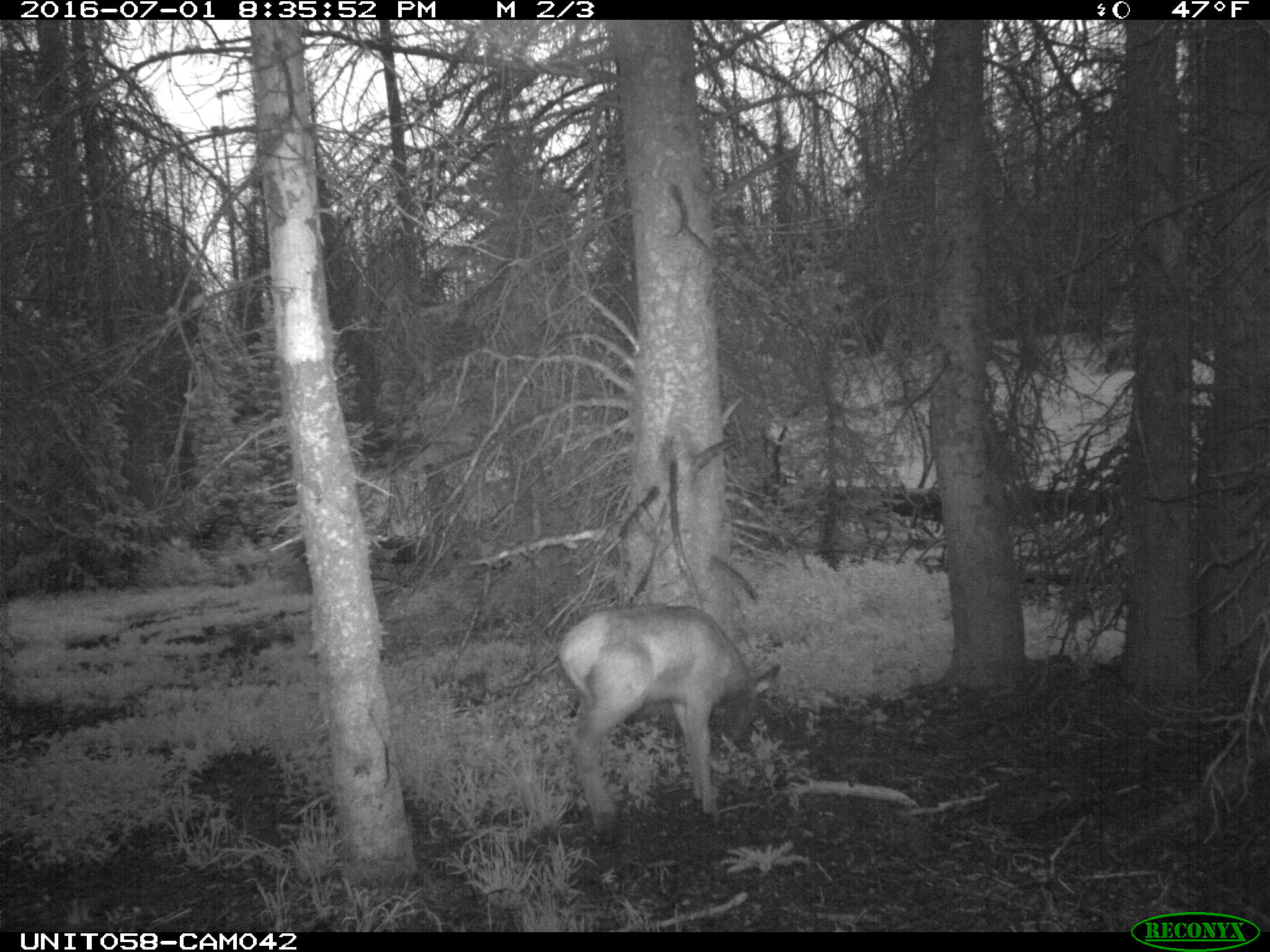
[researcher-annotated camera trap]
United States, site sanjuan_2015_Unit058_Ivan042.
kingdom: Animalia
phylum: Chordata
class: Mammalia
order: Artiodactyla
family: Cervidae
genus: Cervus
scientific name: Cervus elaphus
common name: red deer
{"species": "Cervus elaphus (red deer)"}